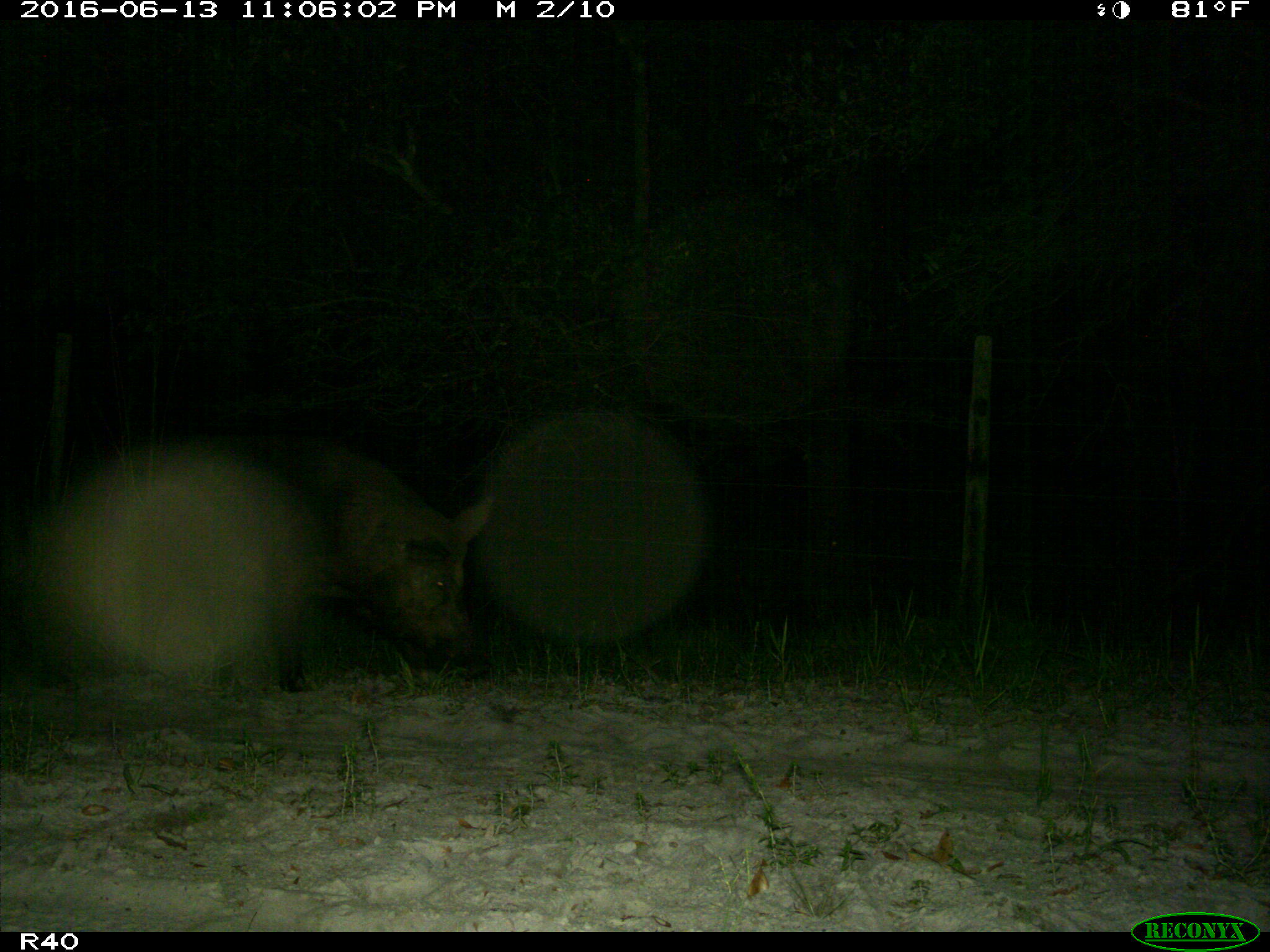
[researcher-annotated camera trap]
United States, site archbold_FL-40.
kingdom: Animalia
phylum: Chordata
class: Mammalia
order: Artiodactyla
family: Suidae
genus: Sus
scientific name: Sus scrofa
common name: wild boar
Sus scrofa (wild boar).